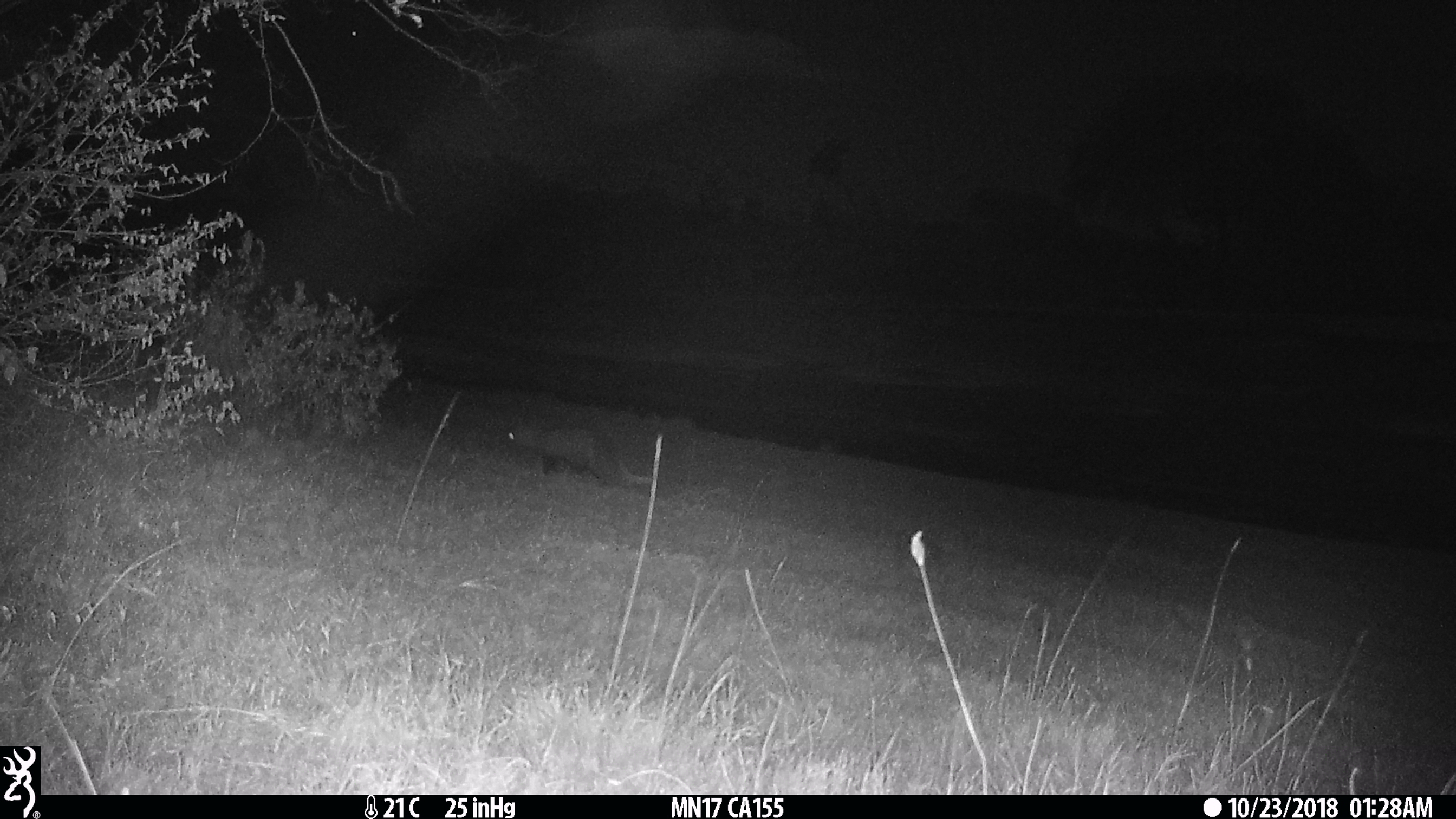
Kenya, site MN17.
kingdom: Animalia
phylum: Chordata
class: Mammalia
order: Carnivora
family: Herpestidae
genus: Ichneumia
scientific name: Ichneumia albicauda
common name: white-tailed mongoose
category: mongoose white tailed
Mongoose white tailed (white-tailed mongoose) (Ichneumia albicauda).